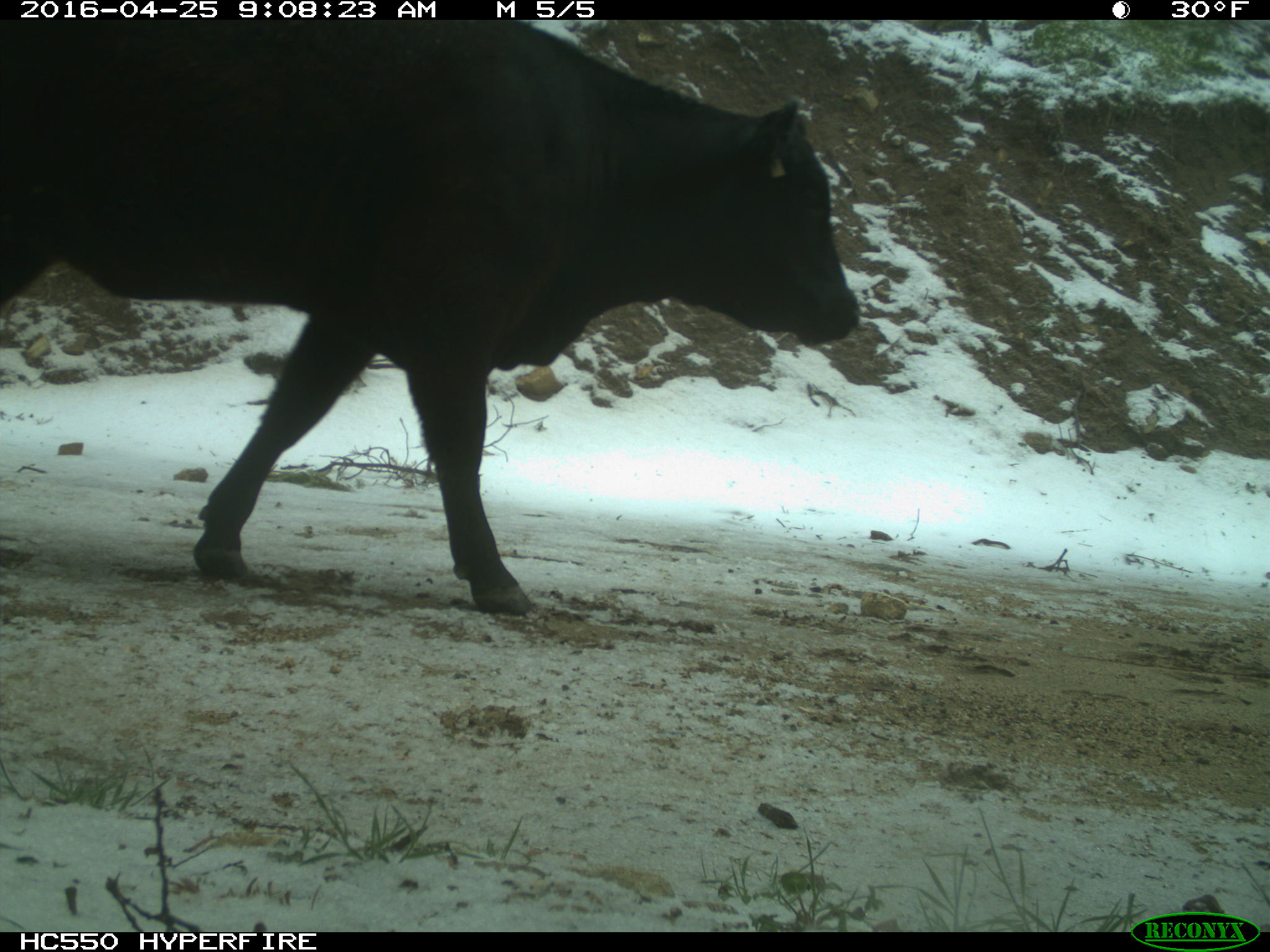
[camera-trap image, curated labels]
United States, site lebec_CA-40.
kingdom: Animalia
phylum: Chordata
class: Mammalia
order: Artiodactyla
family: Bovidae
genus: Bos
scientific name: Bos taurus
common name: domestic cow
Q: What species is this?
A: Bos taurus (domestic cow).